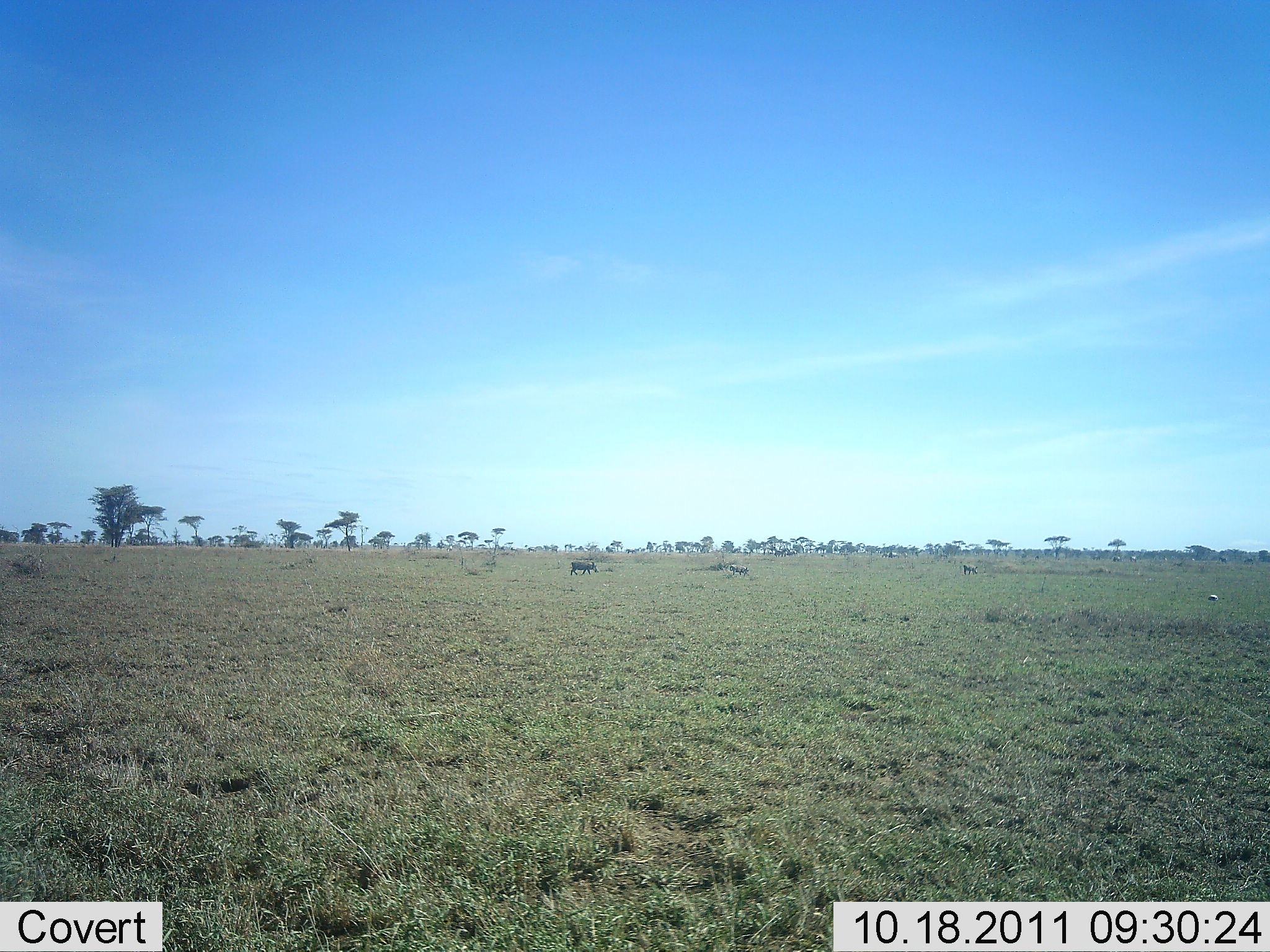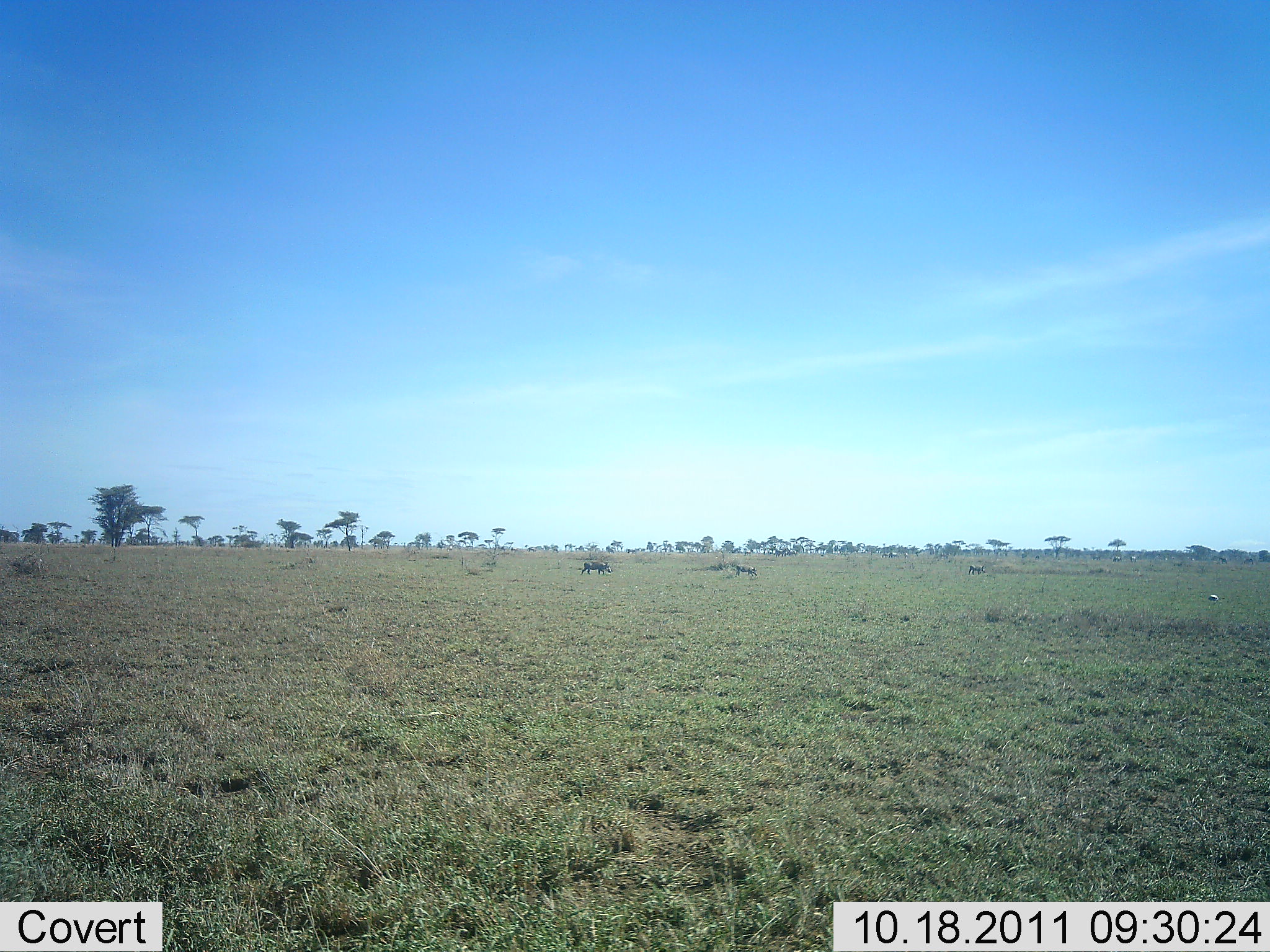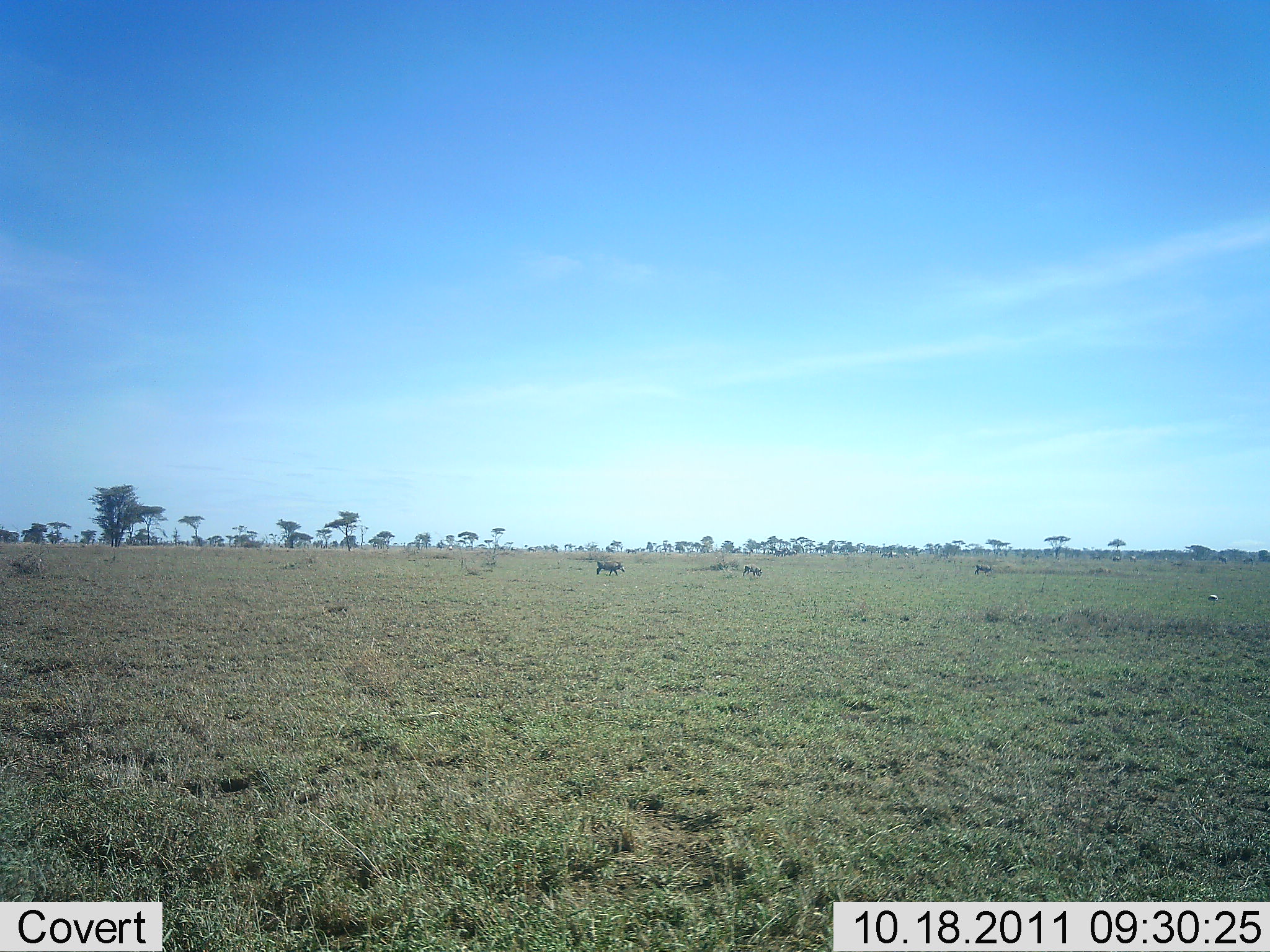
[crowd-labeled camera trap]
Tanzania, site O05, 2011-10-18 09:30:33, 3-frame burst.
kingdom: Animalia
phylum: Chordata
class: Mammalia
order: Artiodactyla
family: Bovidae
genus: Connochaetes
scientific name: Connochaetes taurinus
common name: blue wildebeest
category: wildebeest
Wildebeest (blue wildebeest) (Connochaetes taurinus), count 3. Behavior (volunteer vote fractions): standing 20%, resting 0%, moving 80%, interacting 0%. Young present (vote fraction): 0%. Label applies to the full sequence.